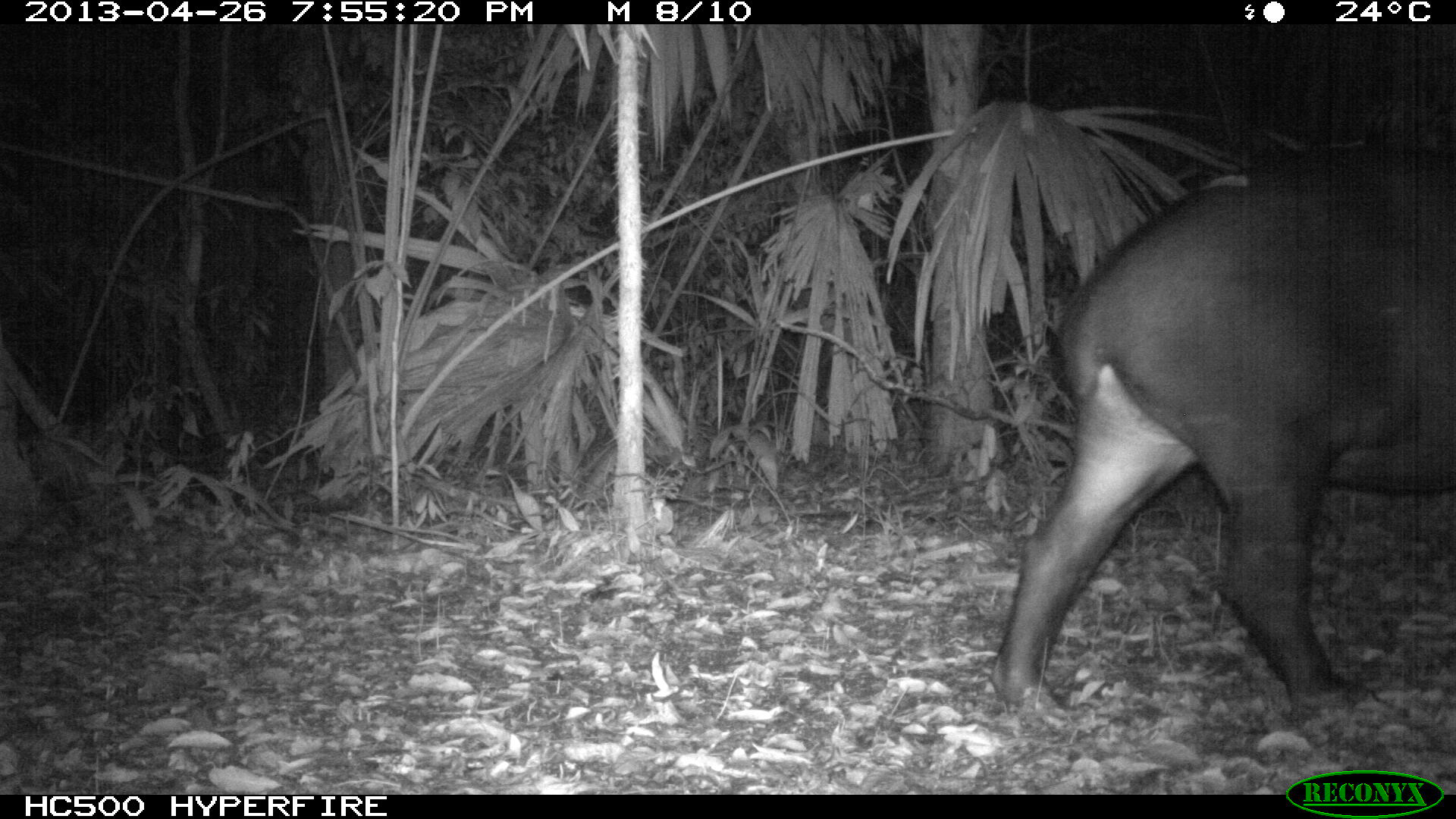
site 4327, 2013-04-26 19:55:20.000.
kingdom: Animalia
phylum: Chordata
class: Mammalia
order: Perissodactyla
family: Tapiridae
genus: Tapirus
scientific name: Tapirus bairdii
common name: baird's tapir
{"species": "Tapirus bairdii (baird's tapir)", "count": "1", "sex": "female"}